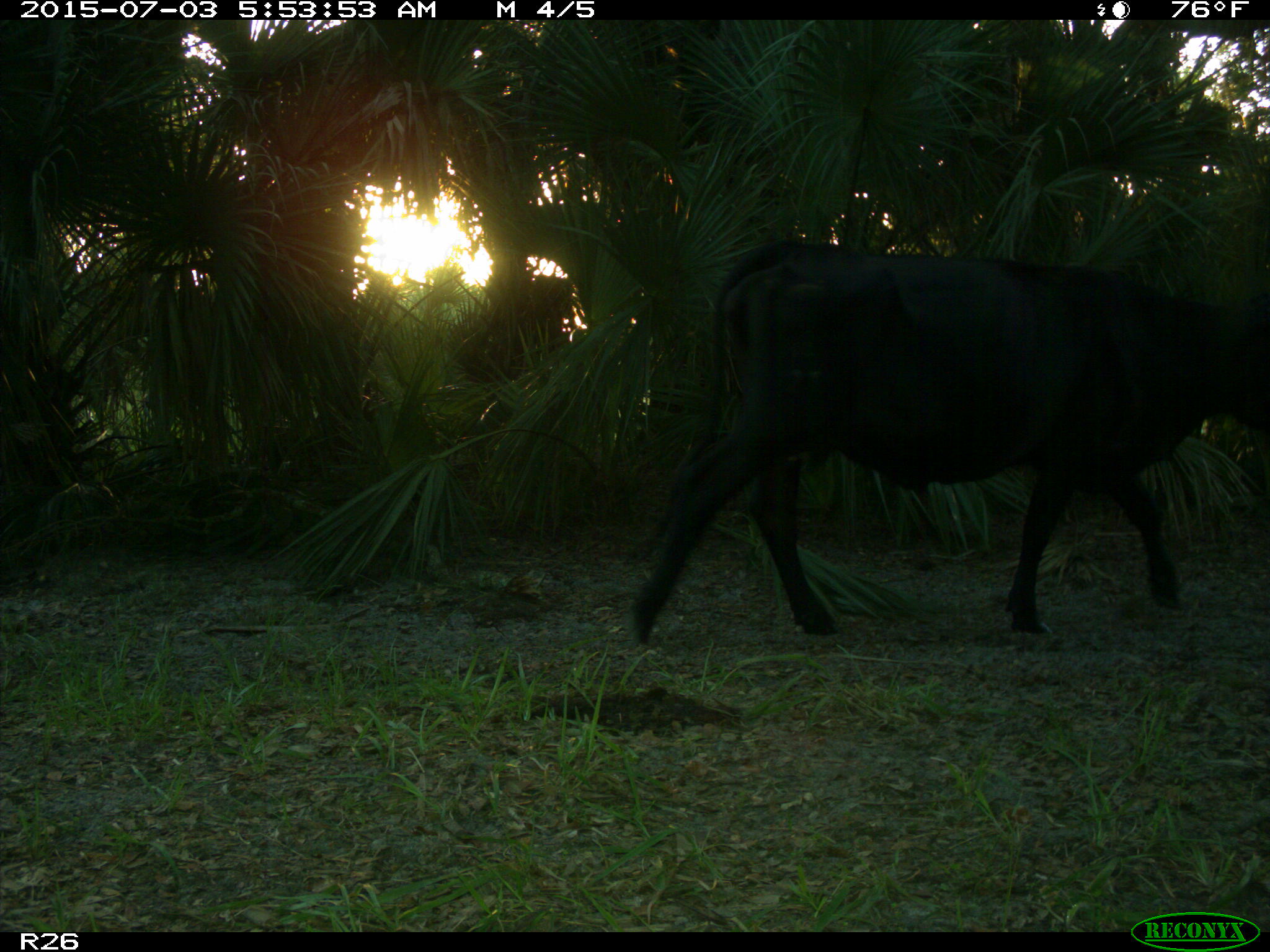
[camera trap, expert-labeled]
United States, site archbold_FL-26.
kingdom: Animalia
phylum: Chordata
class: Mammalia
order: Artiodactyla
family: Bovidae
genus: Bos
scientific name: Bos taurus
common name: domestic cow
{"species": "Bos taurus (domestic cow)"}